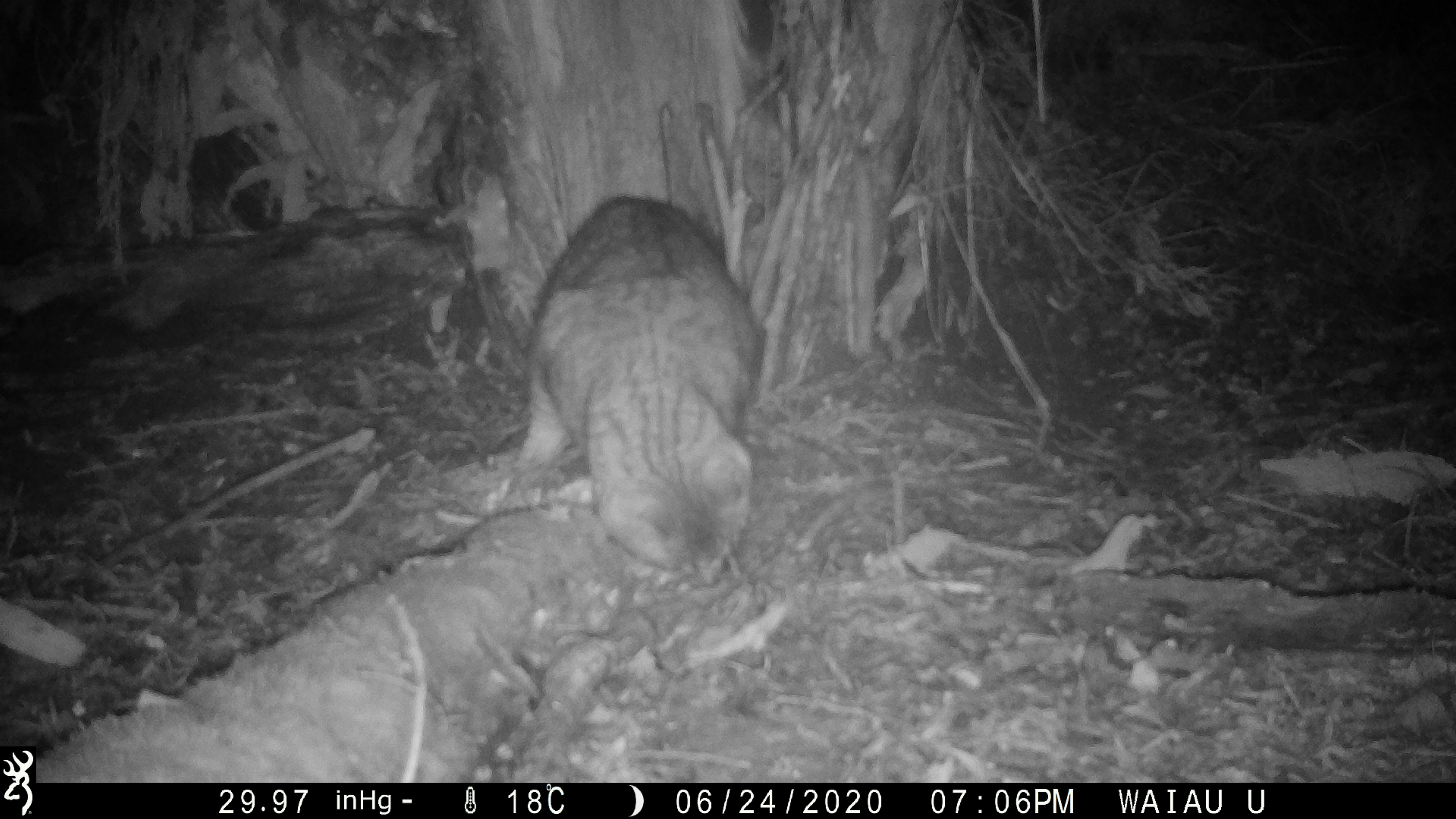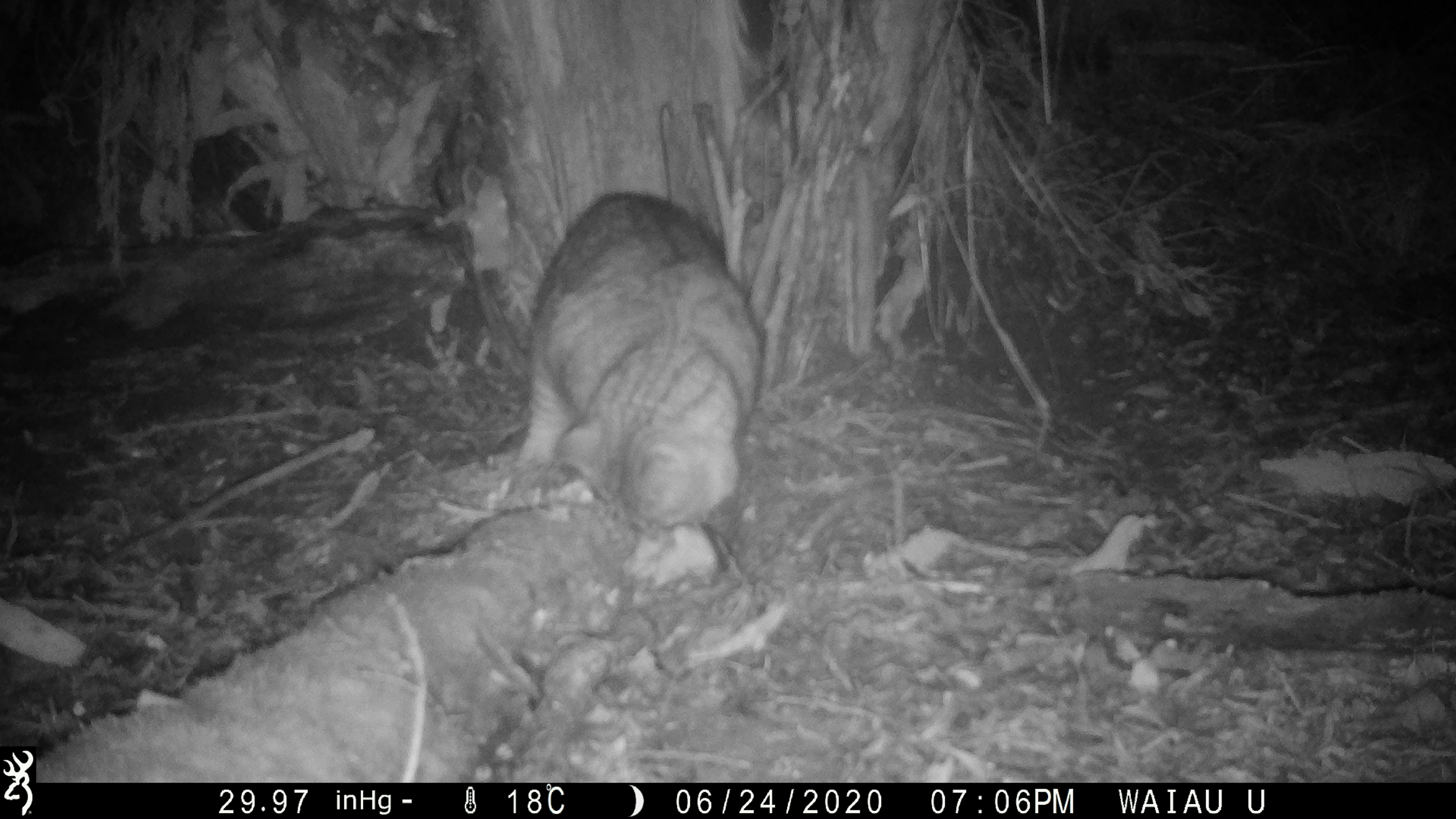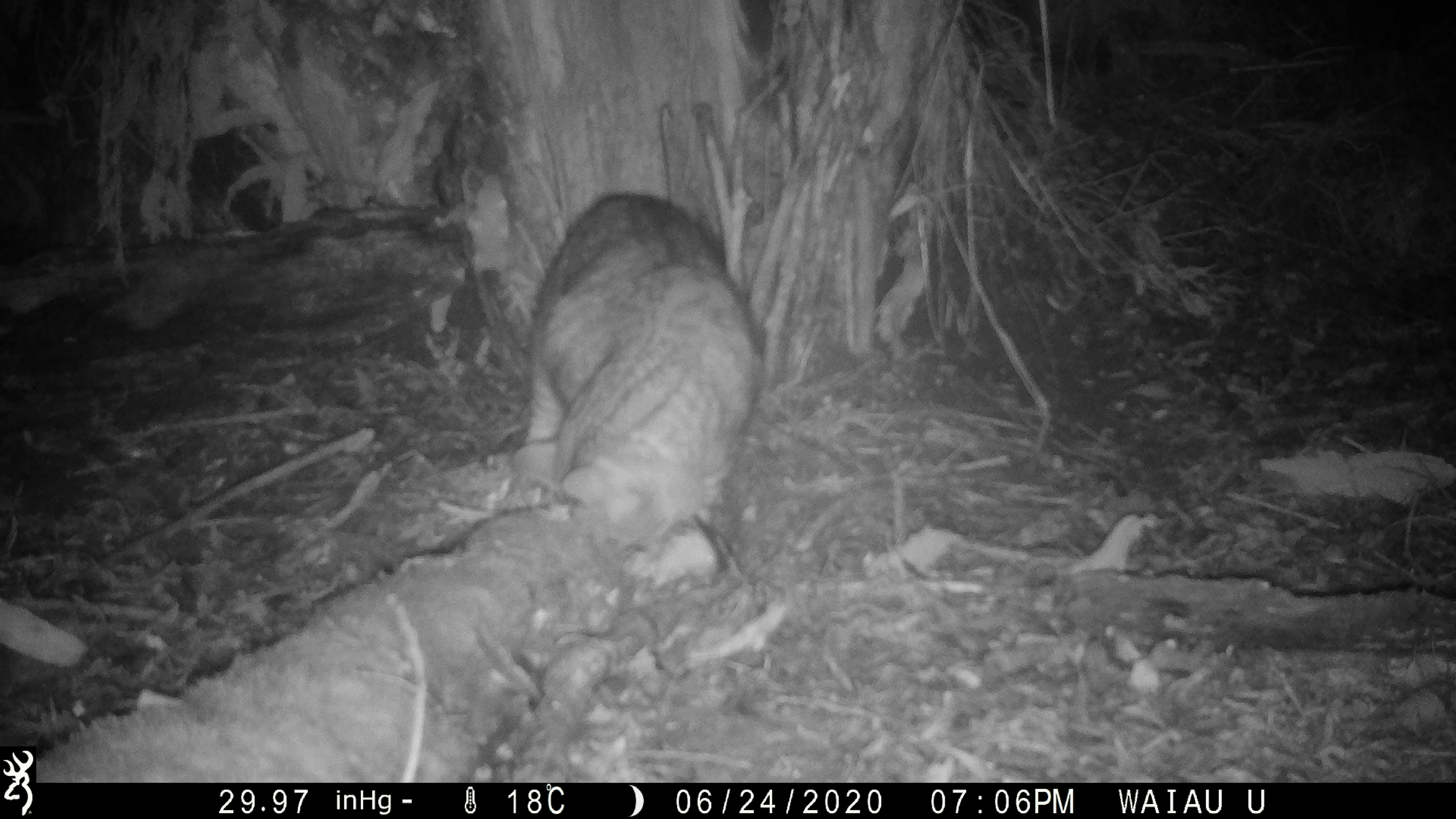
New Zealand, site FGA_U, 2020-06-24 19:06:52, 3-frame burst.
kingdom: Animalia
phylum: Chordata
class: Mammalia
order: Carnivora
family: Felidae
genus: Felis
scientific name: Felis catus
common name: domestic cat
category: cat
Cat (domestic cat) (Felis catus).